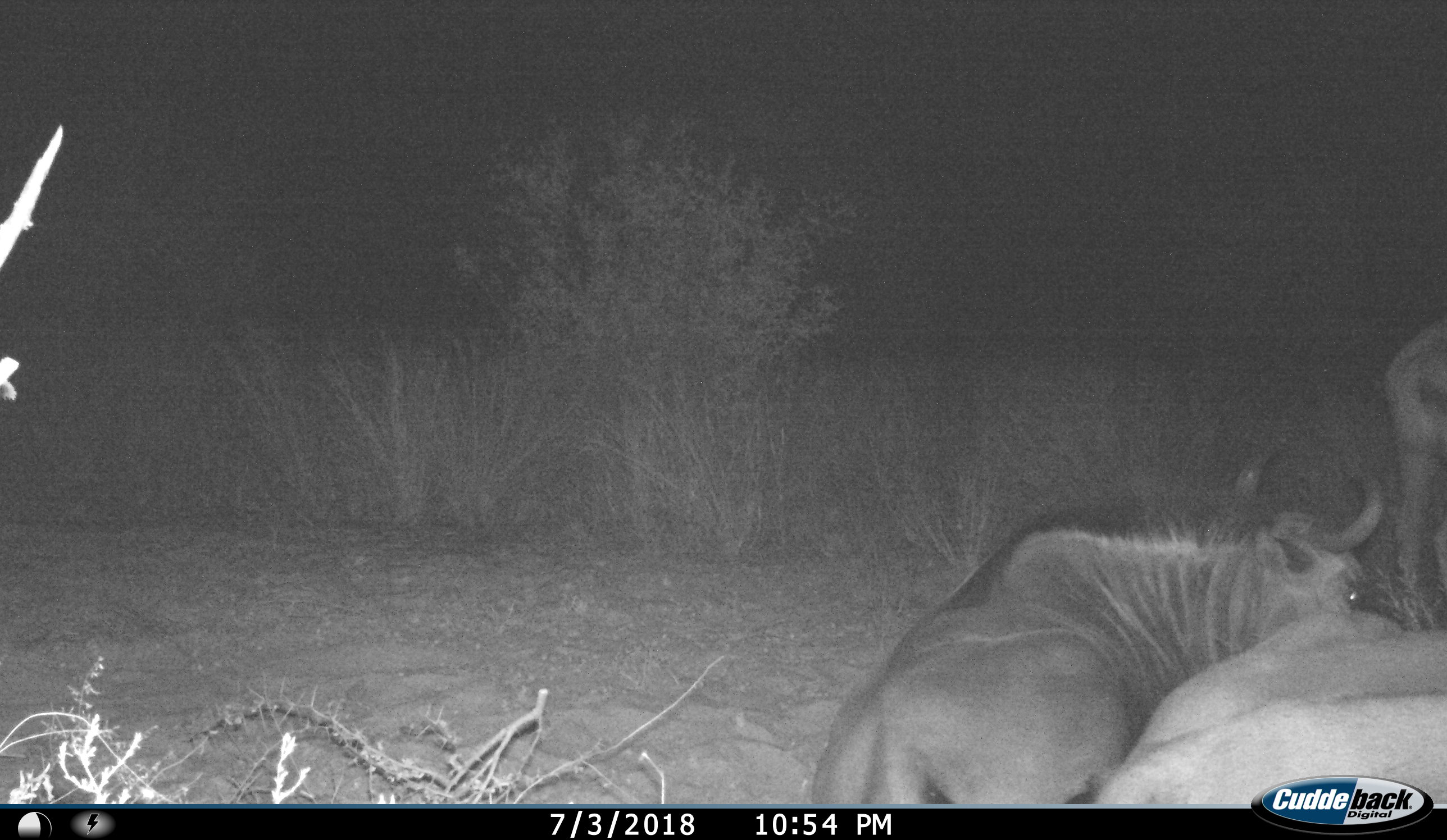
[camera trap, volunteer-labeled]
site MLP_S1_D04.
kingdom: Animalia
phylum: Chordata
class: Mammalia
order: Artiodactyla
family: Bovidae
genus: Connochaetes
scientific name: Connochaetes taurinus taurinus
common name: blue wildebeest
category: wildebeestblue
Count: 3.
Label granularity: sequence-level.